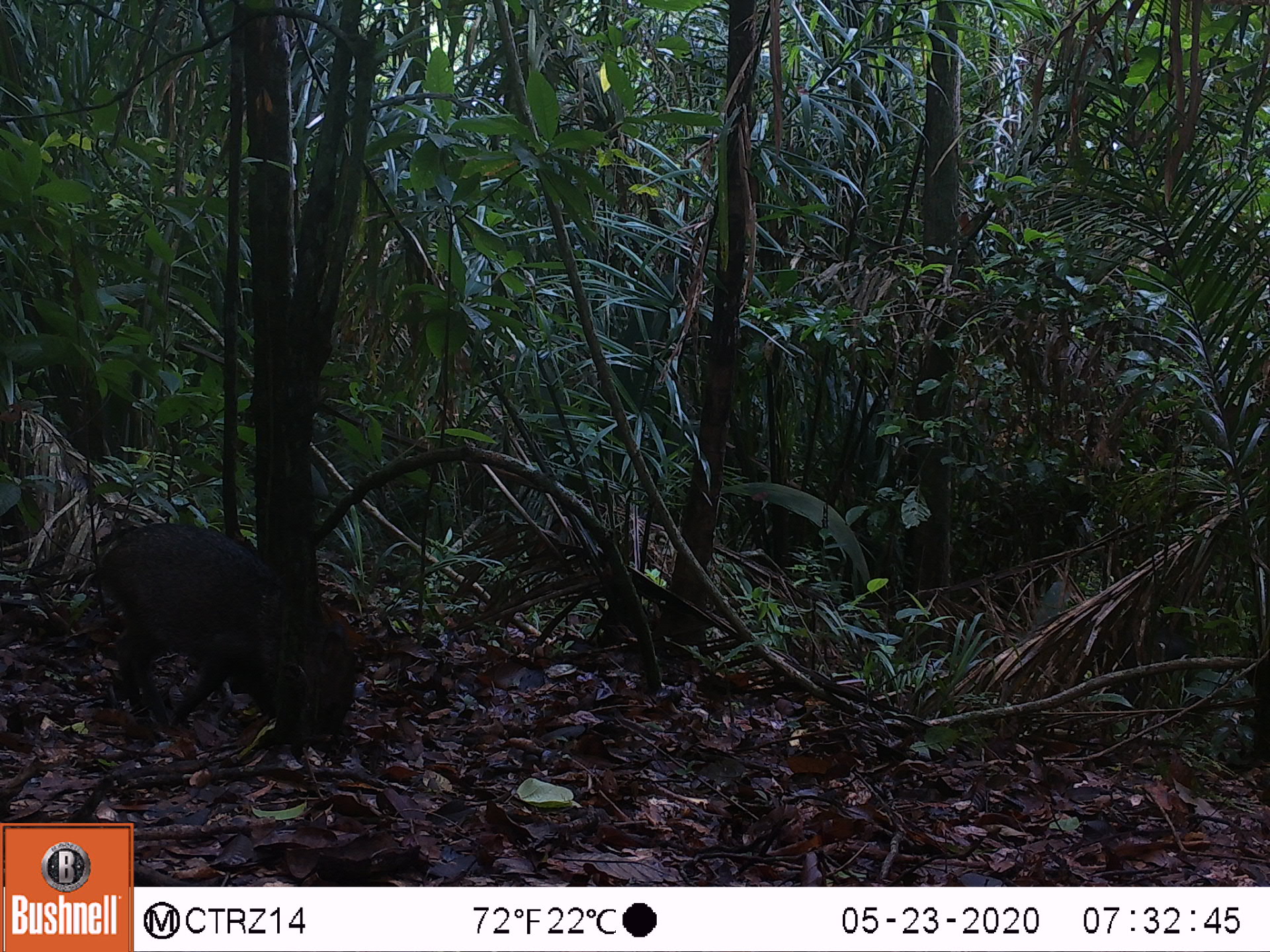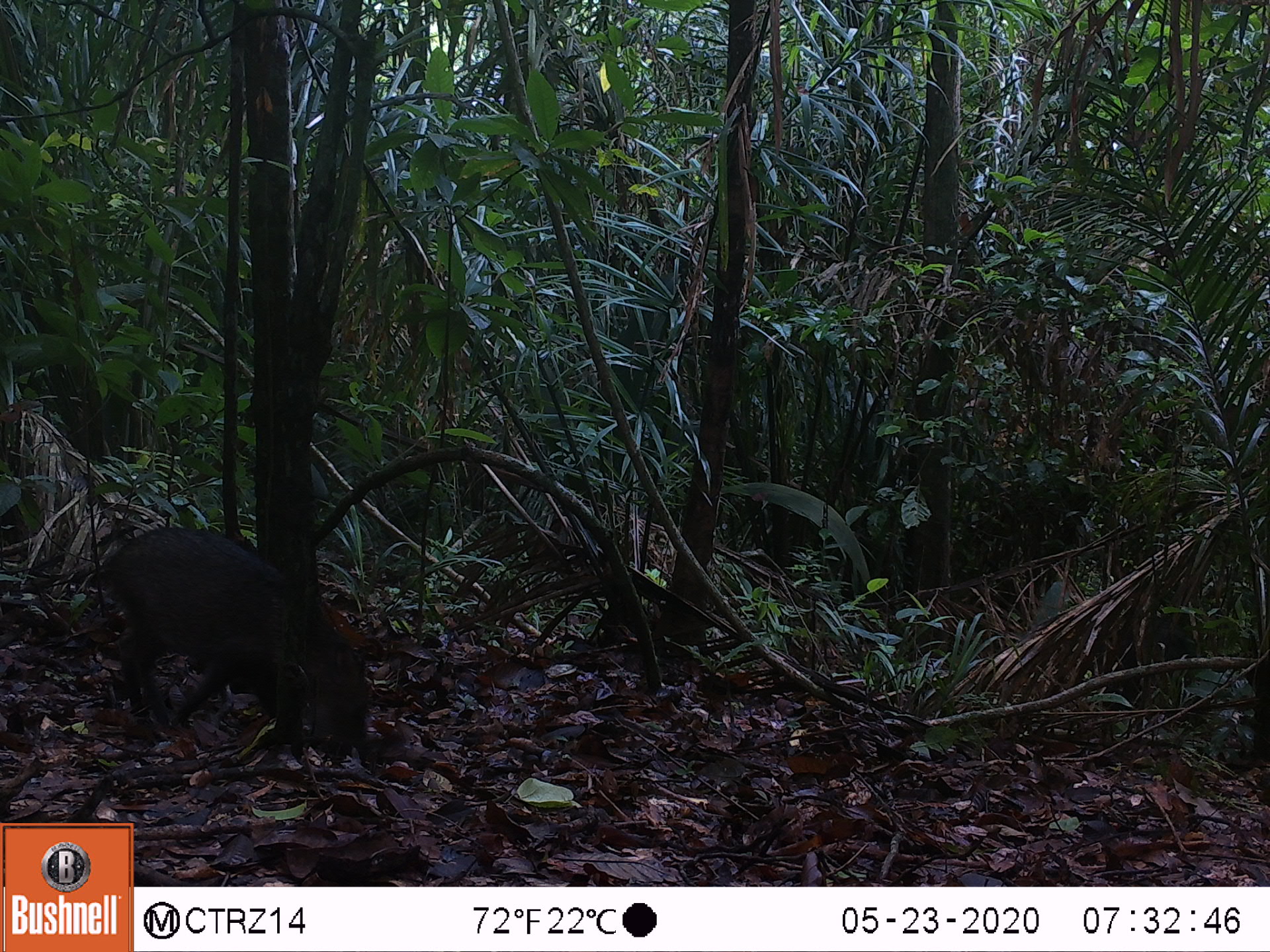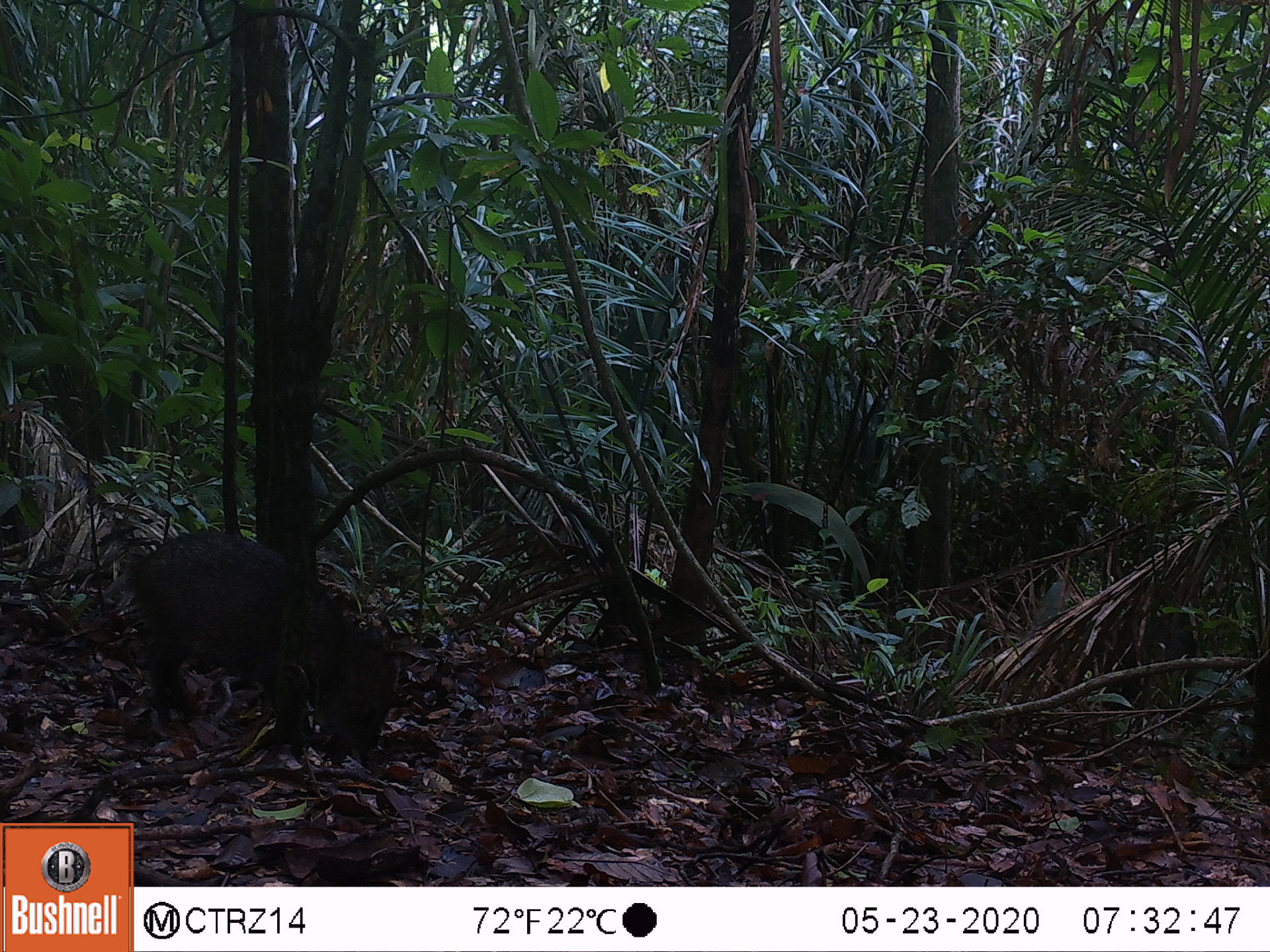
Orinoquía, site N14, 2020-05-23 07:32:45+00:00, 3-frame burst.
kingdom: Animalia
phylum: Chordata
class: Mammalia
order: Artiodactyla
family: Tayassuidae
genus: Pecari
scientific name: Pecari tajacu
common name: collared peccary